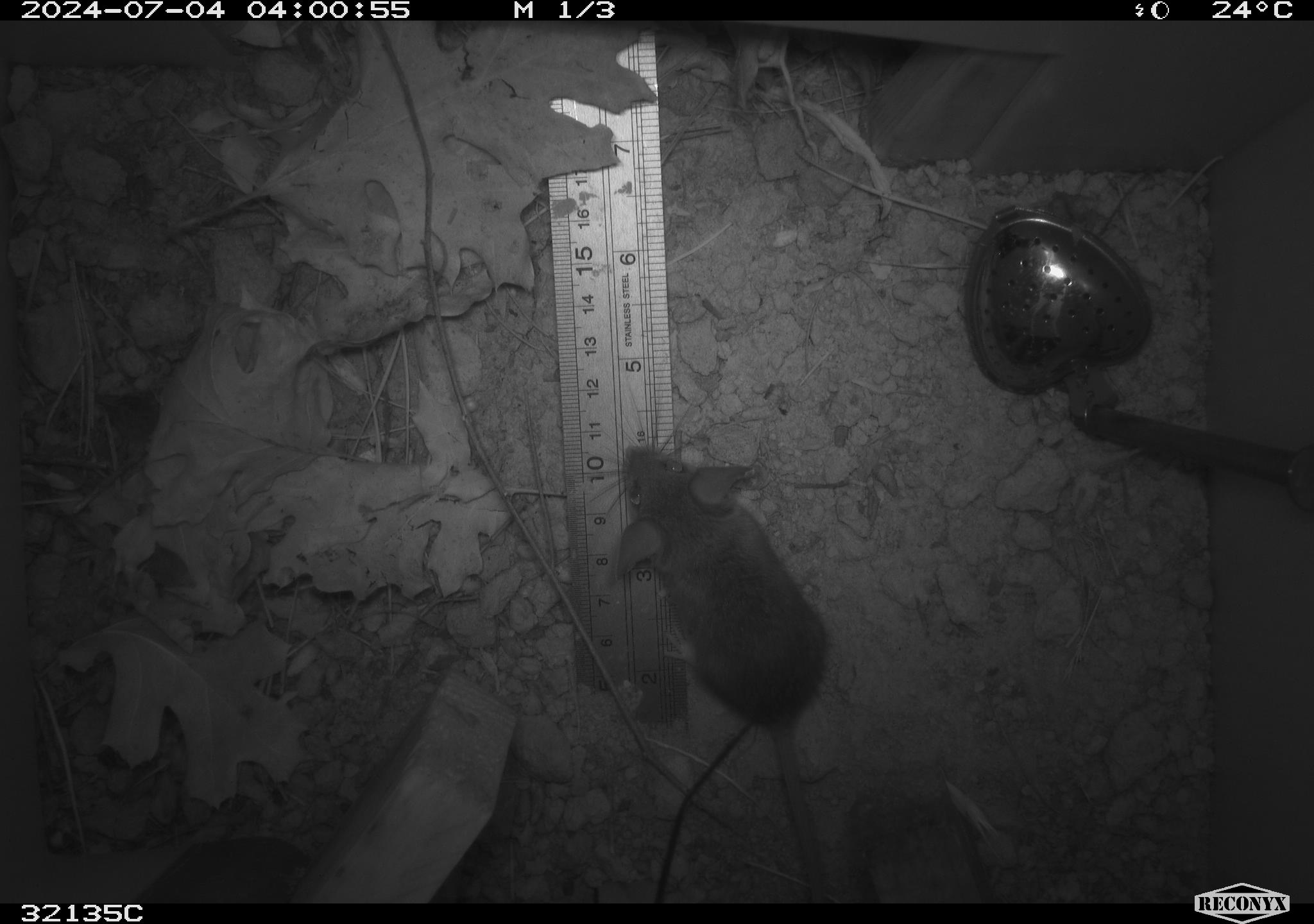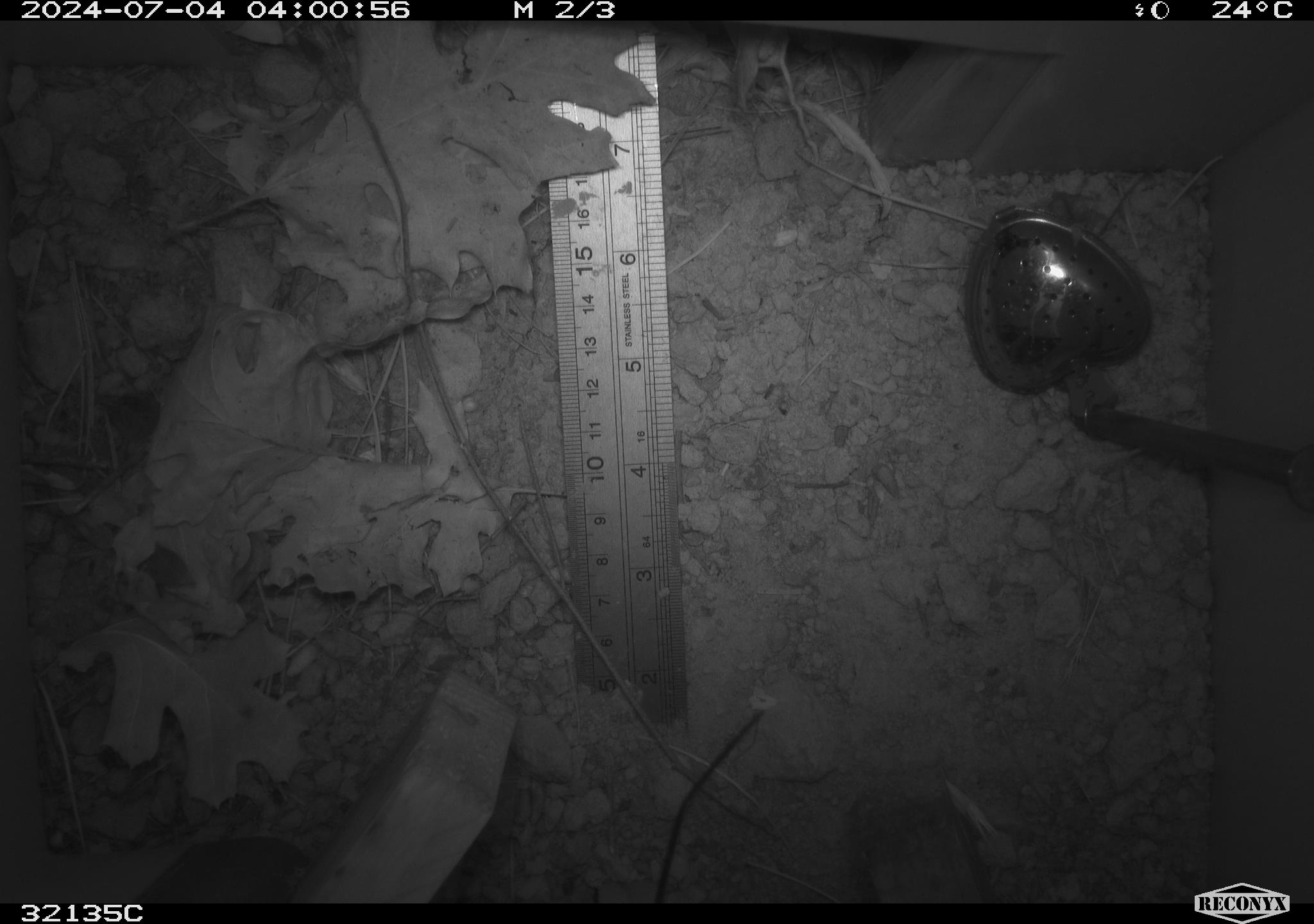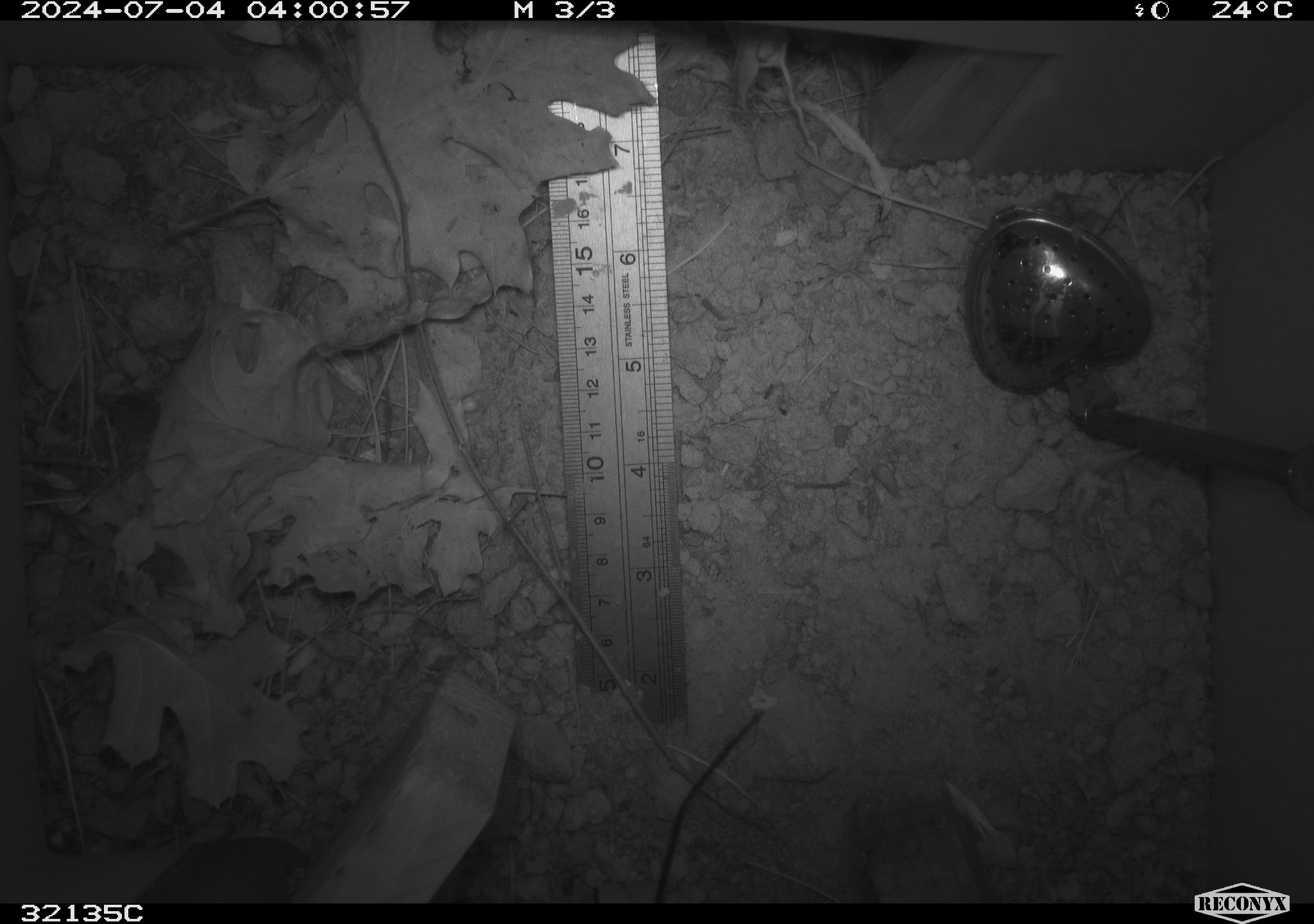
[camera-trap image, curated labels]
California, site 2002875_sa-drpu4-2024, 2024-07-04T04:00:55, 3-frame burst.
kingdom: Animalia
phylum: Chordata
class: Mammalia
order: Rodentia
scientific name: Rodentia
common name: mouse species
Mouse species (Rodentia).